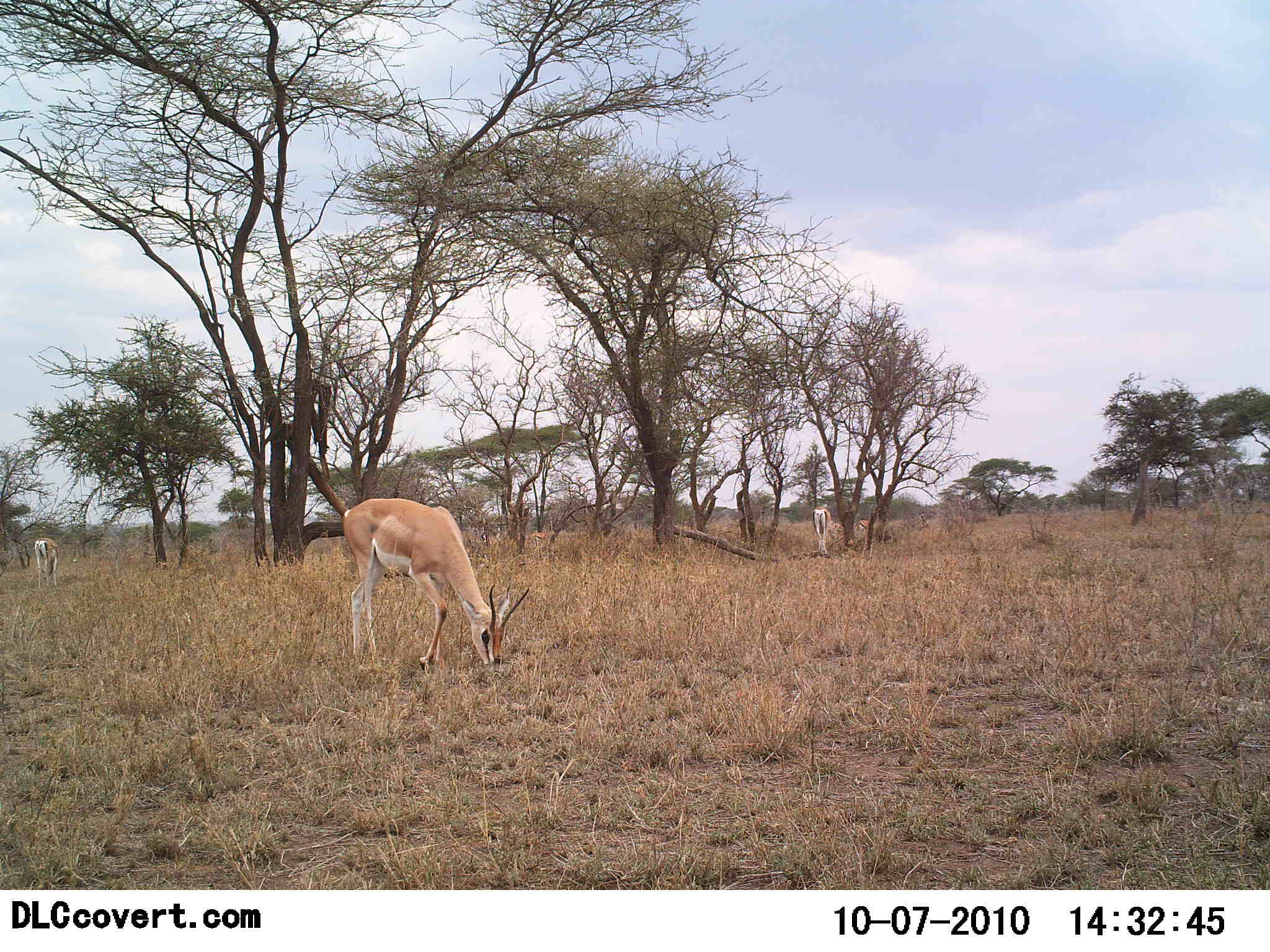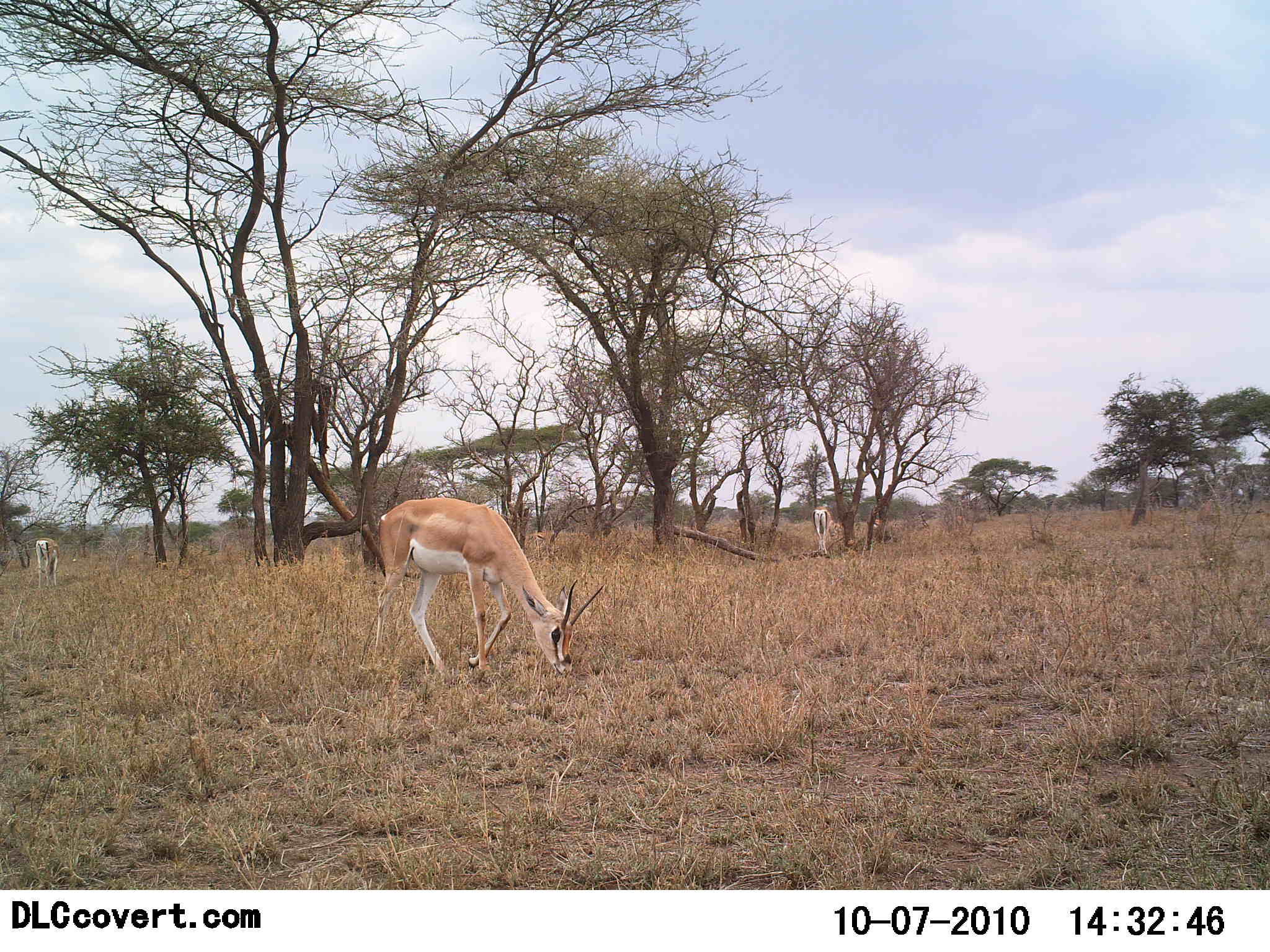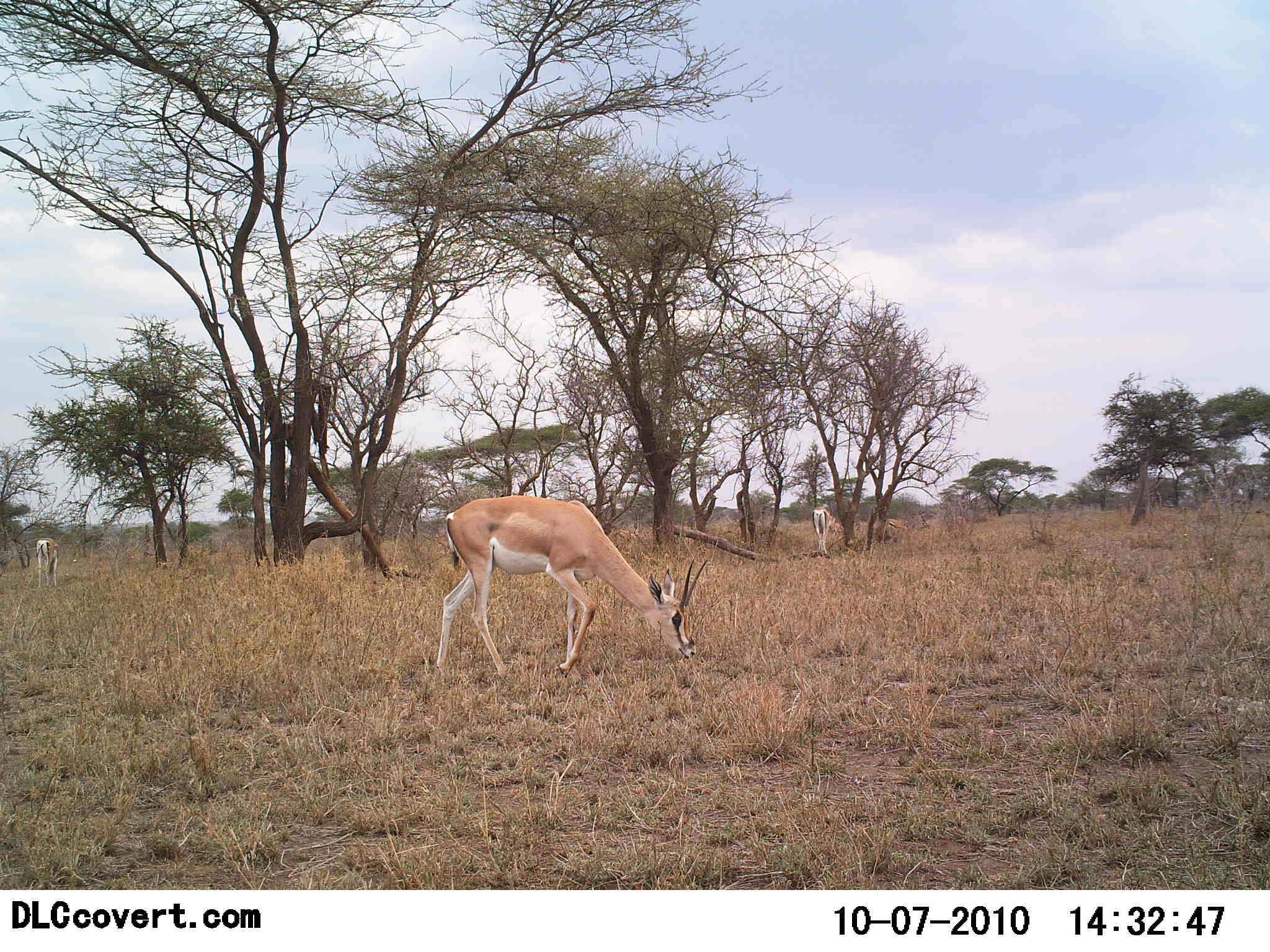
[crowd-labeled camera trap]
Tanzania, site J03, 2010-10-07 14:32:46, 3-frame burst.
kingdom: Animalia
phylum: Chordata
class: Mammalia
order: Artiodactyla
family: Bovidae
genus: Nanger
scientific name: Nanger granti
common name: grant's gazelle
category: gazellegrants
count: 3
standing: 21%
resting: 0%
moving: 36%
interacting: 0%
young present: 0%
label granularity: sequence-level